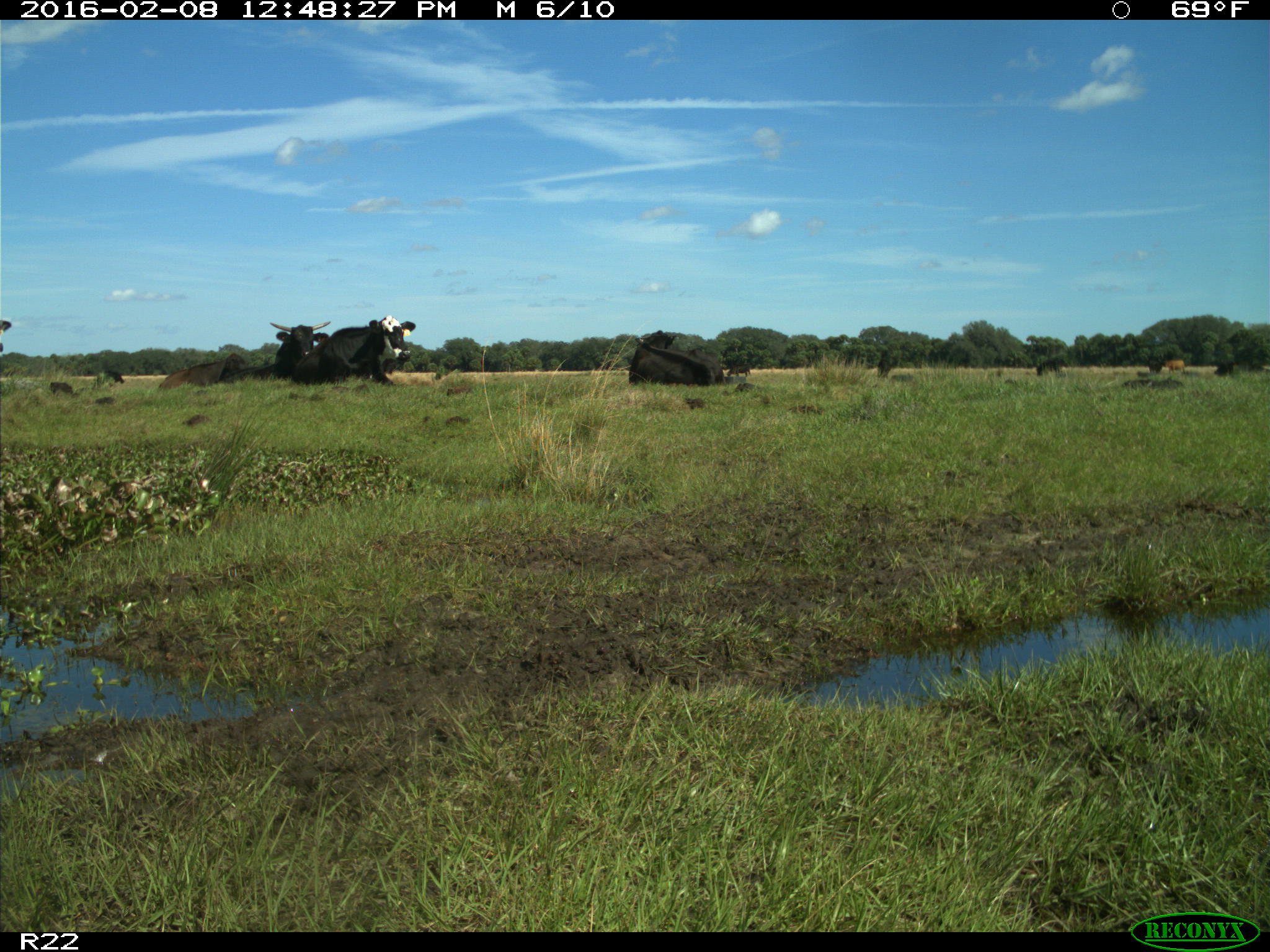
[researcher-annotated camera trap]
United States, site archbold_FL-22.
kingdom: Animalia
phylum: Chordata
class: Mammalia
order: Artiodactyla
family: Bovidae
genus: Bos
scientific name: Bos taurus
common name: domestic cow